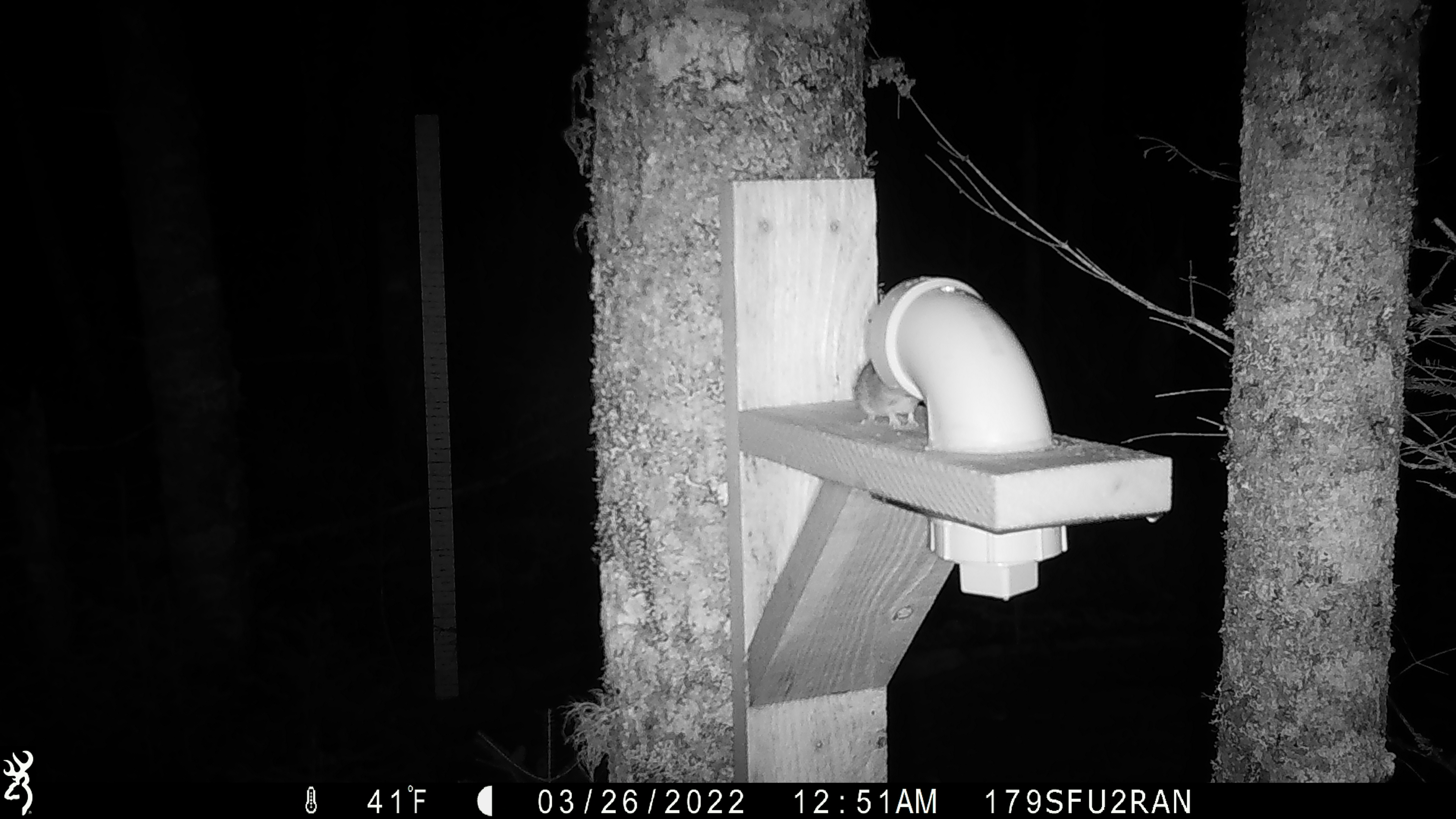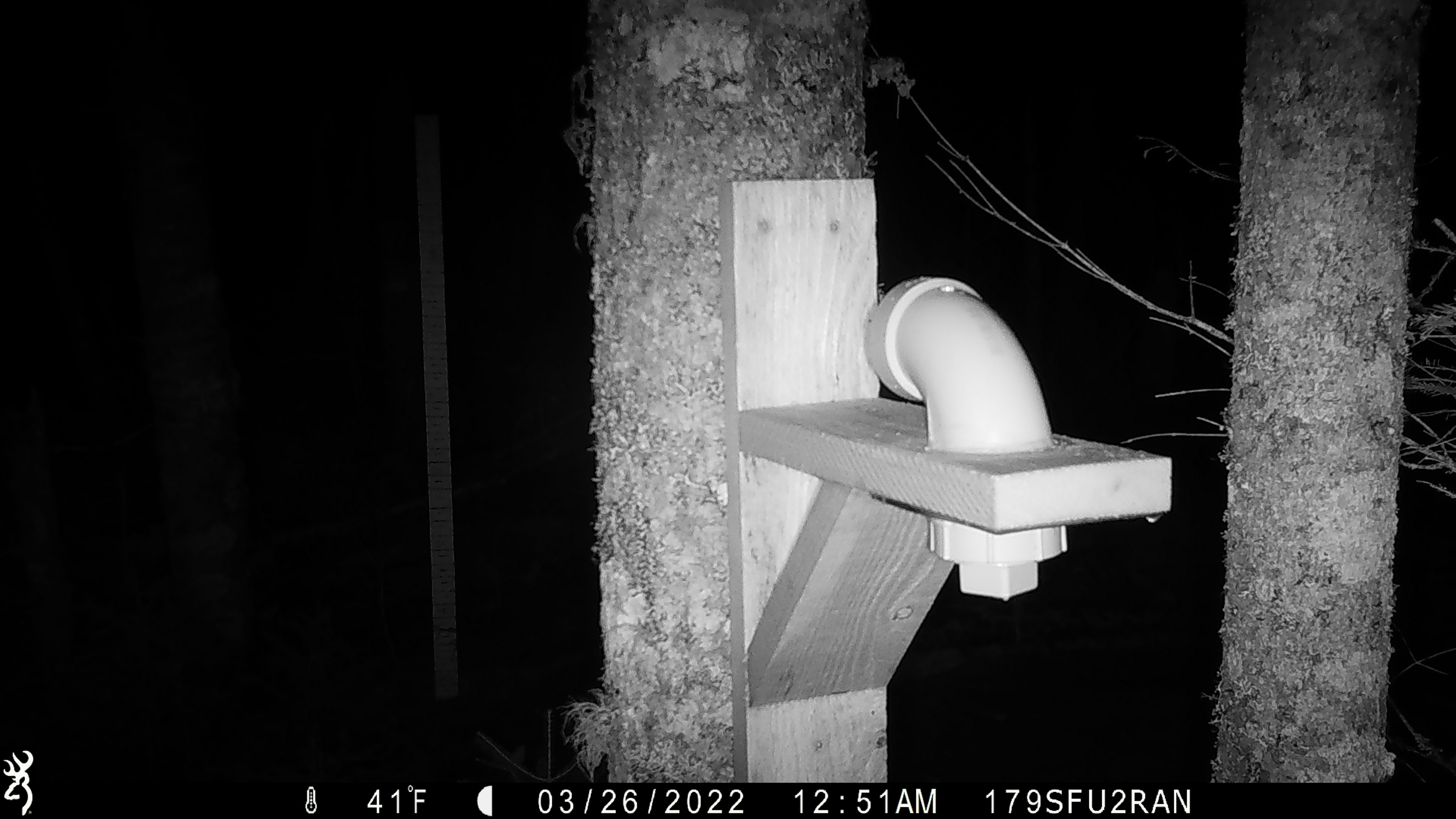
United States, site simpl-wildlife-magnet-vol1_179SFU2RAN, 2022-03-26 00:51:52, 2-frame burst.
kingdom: Animalia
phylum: Chordata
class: Mammalia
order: Rodentia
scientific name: Rodentia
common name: mouse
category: mouse sp.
Mouse sp. (mouse) (Rodentia).